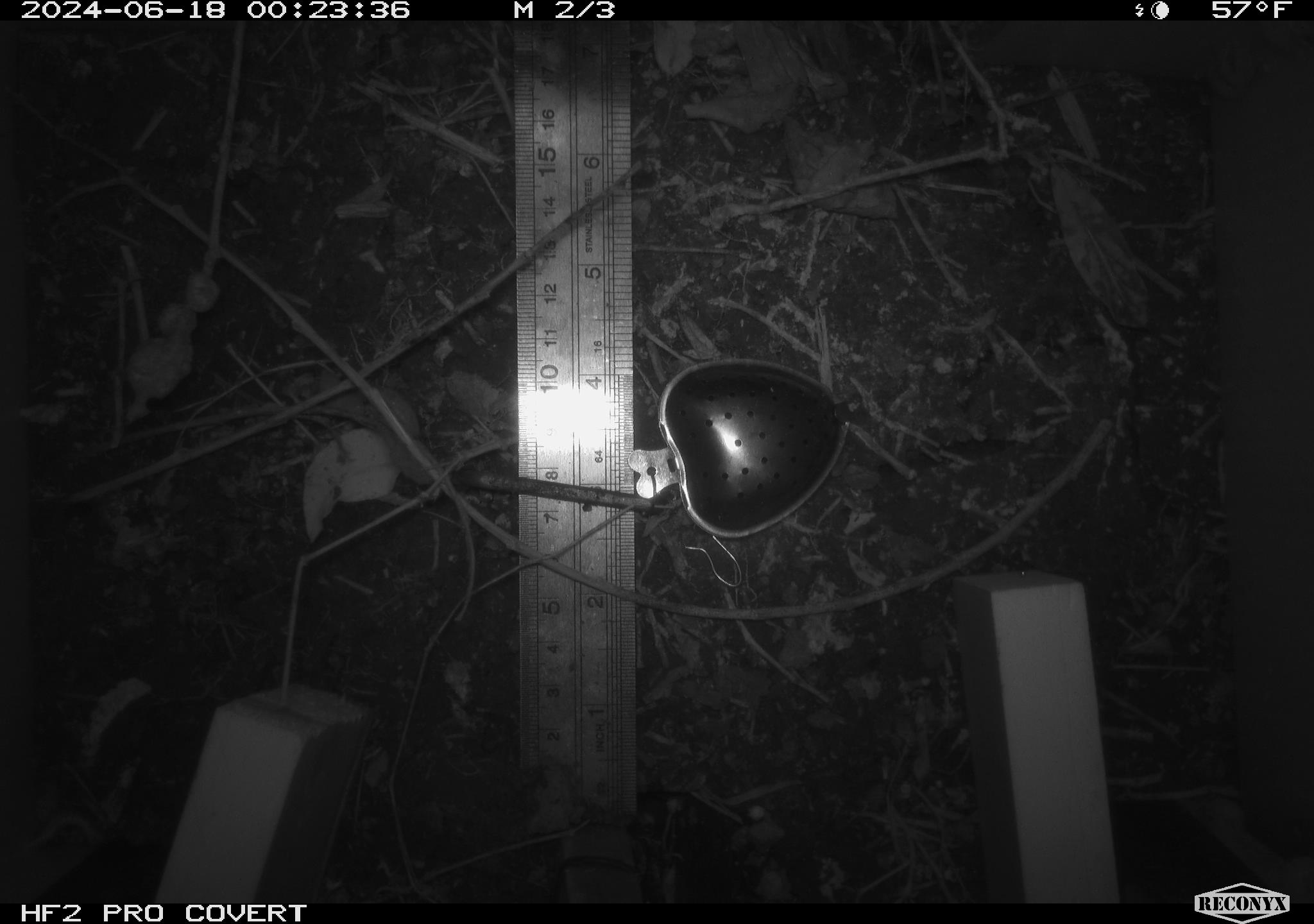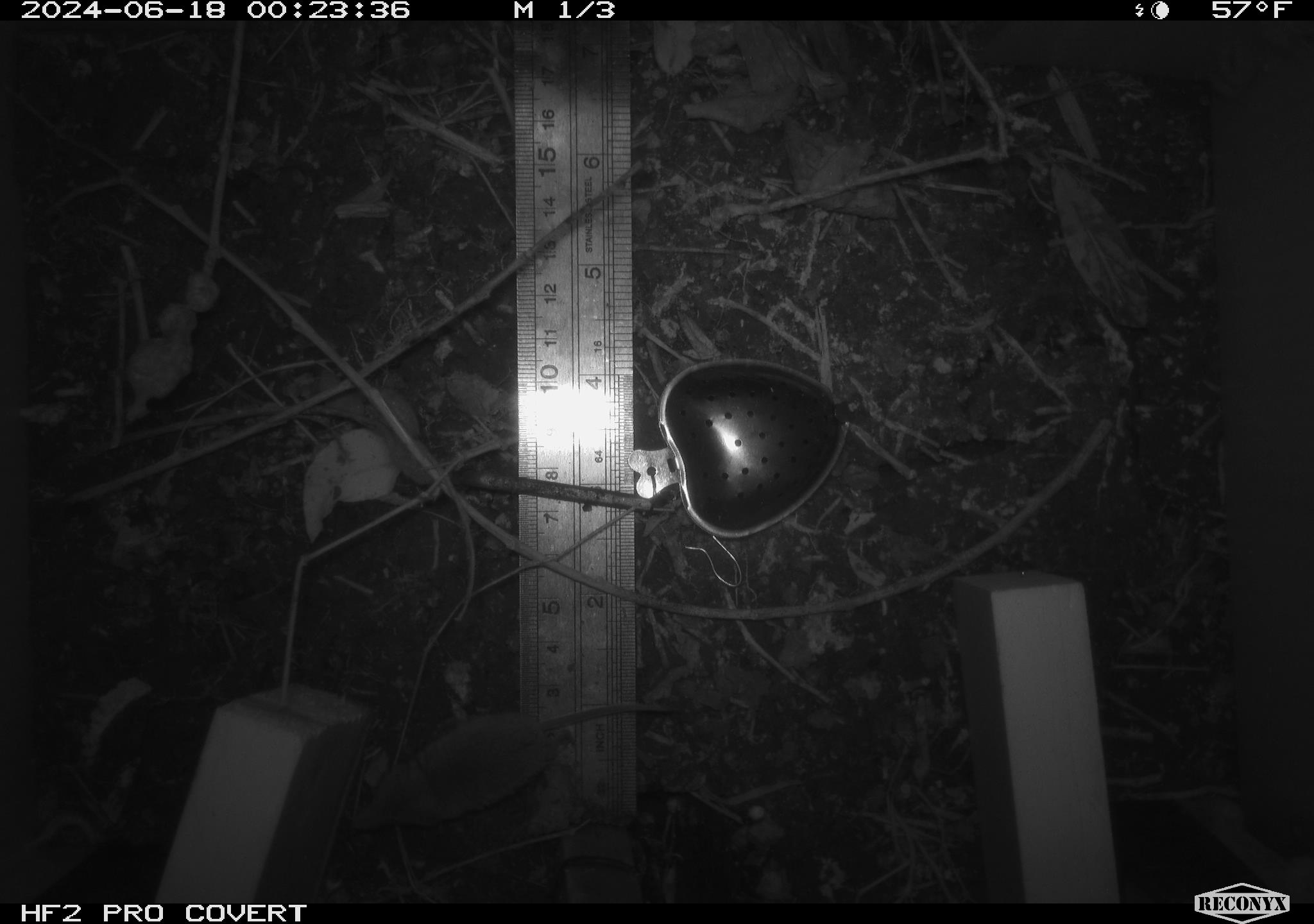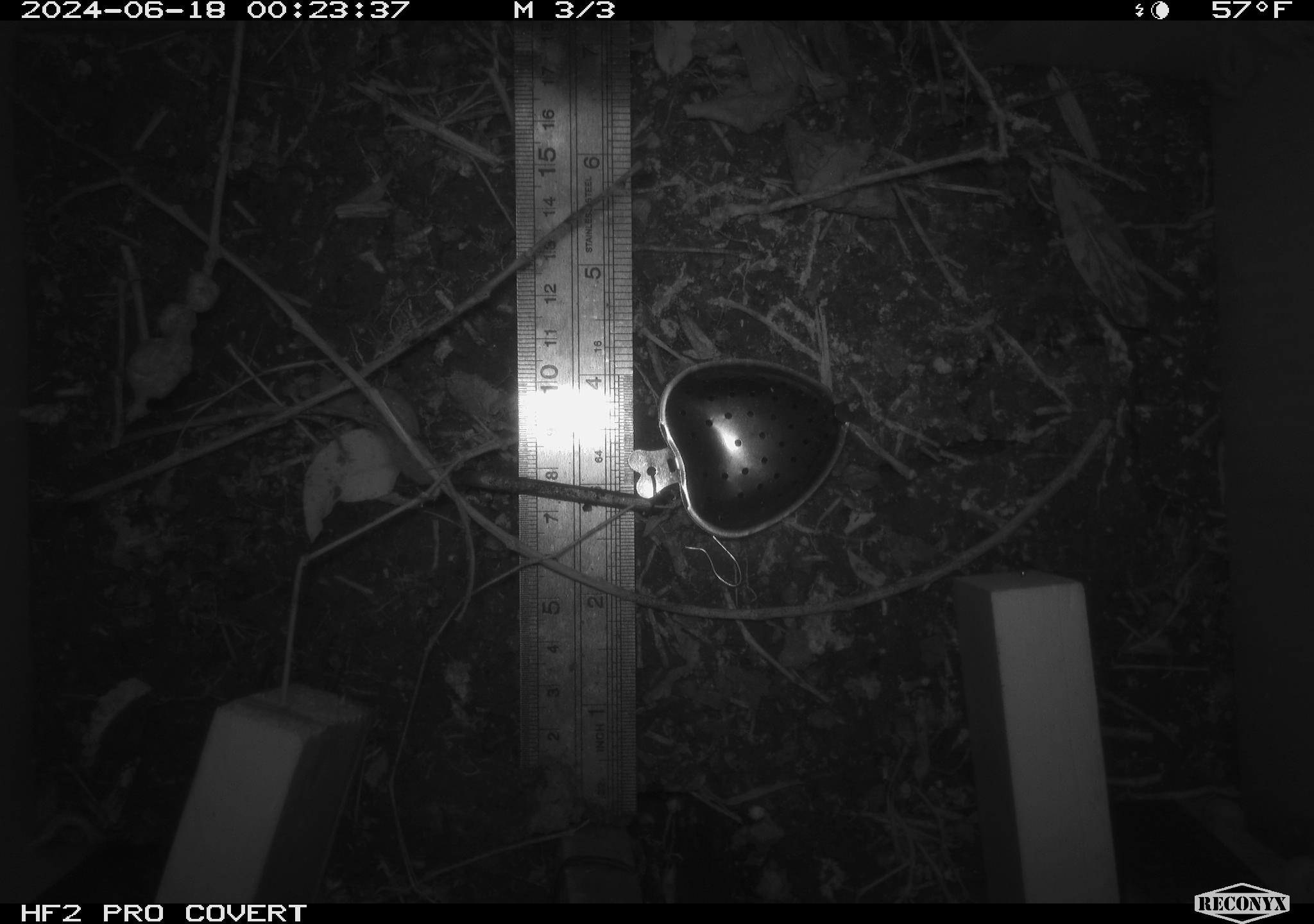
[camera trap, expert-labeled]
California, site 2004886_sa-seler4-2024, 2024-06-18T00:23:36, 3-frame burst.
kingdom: Animalia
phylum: Chordata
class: Mammalia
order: Eulipotyphla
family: Soricidae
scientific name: Soricidae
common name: shrews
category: soricidae family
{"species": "soricidae family (shrews) (Soricidae)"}